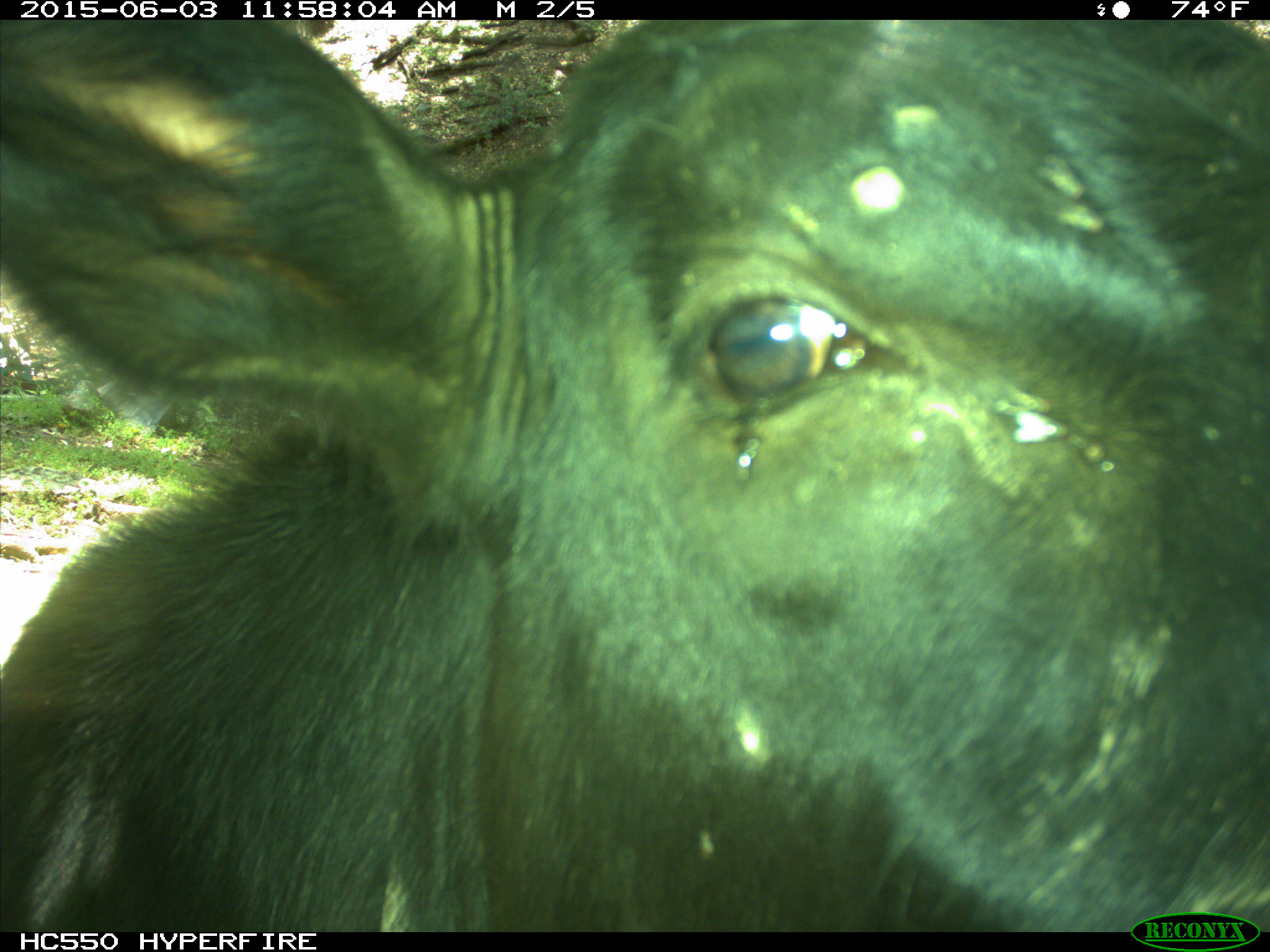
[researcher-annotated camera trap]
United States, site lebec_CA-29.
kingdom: Animalia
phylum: Chordata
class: Mammalia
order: Artiodactyla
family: Bovidae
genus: Bos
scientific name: Bos taurus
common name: domestic cow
Bos taurus (domestic cow).